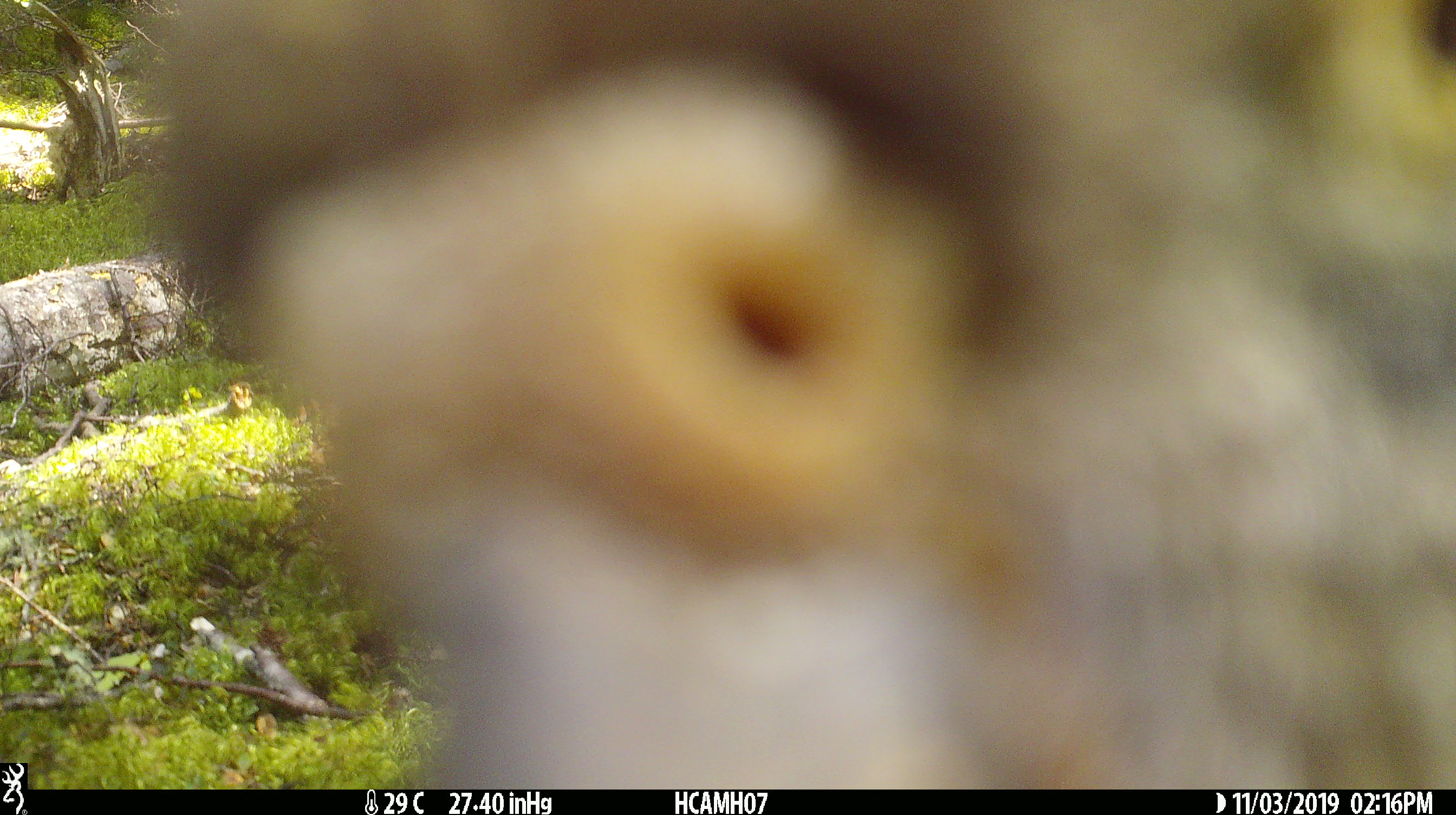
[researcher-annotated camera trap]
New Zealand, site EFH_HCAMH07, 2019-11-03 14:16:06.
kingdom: Animalia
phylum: Chordata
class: Aves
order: Psittaciformes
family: Strigopidae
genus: Nestor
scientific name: Nestor notabilis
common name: kea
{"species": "kea (Nestor notabilis)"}